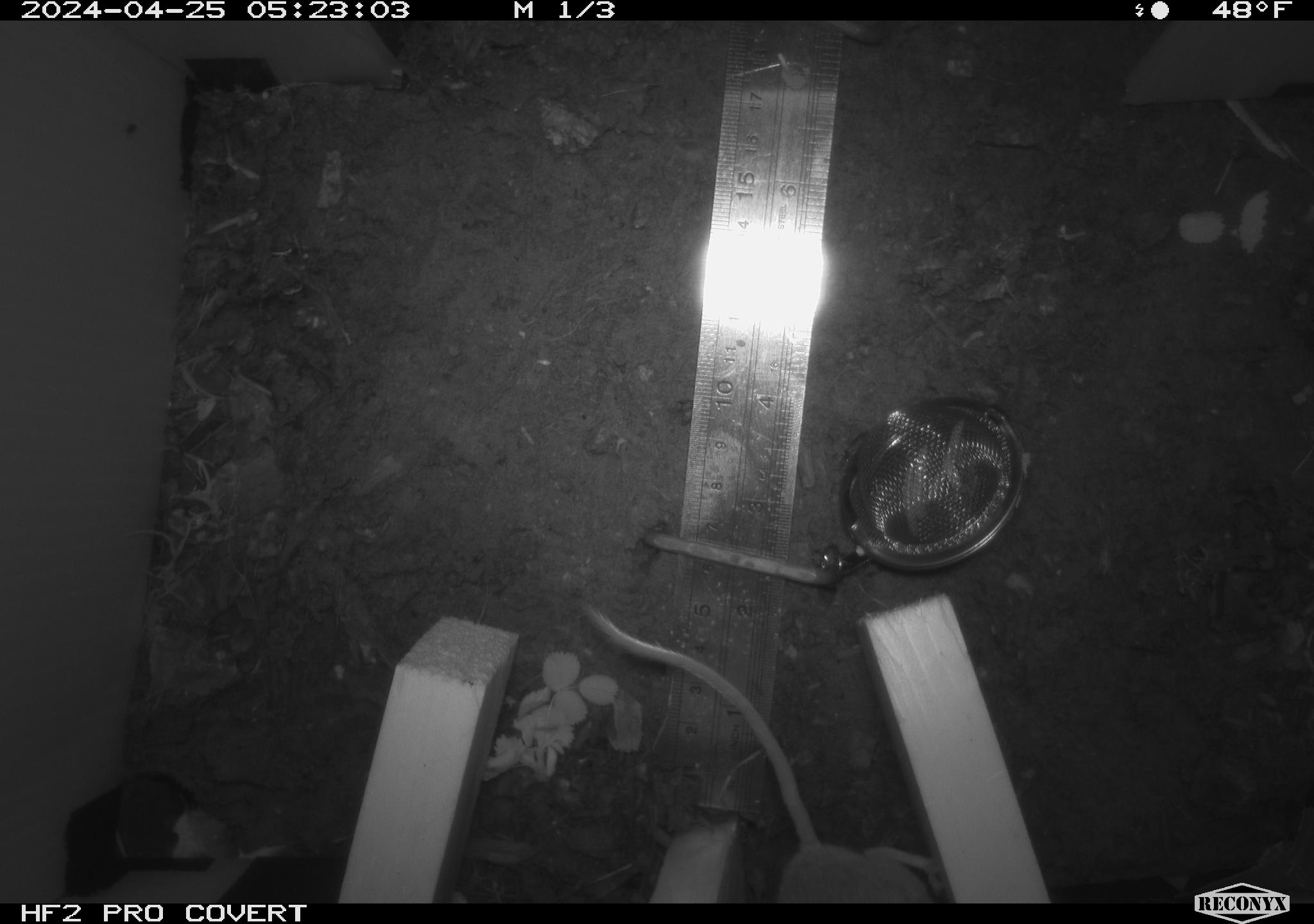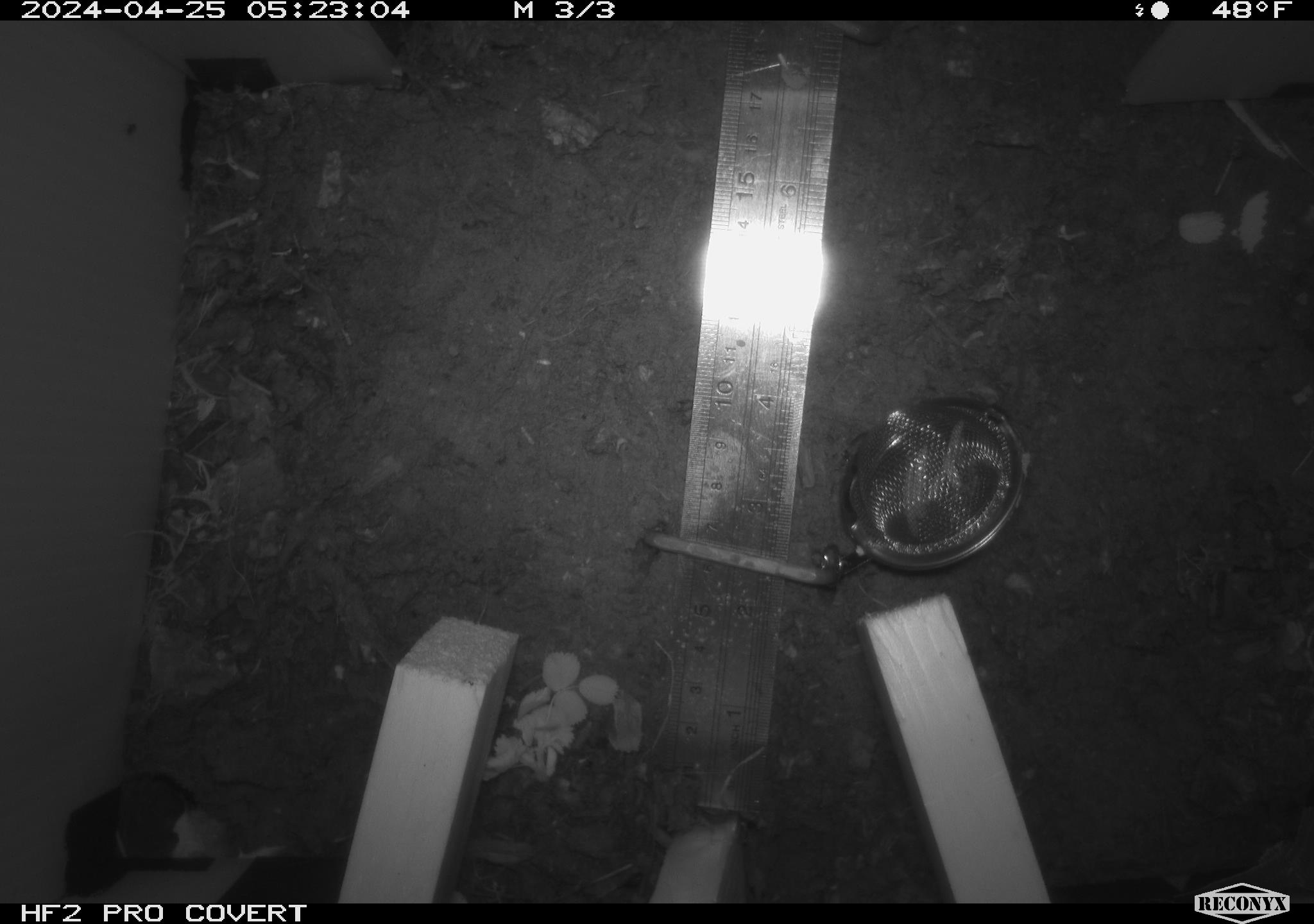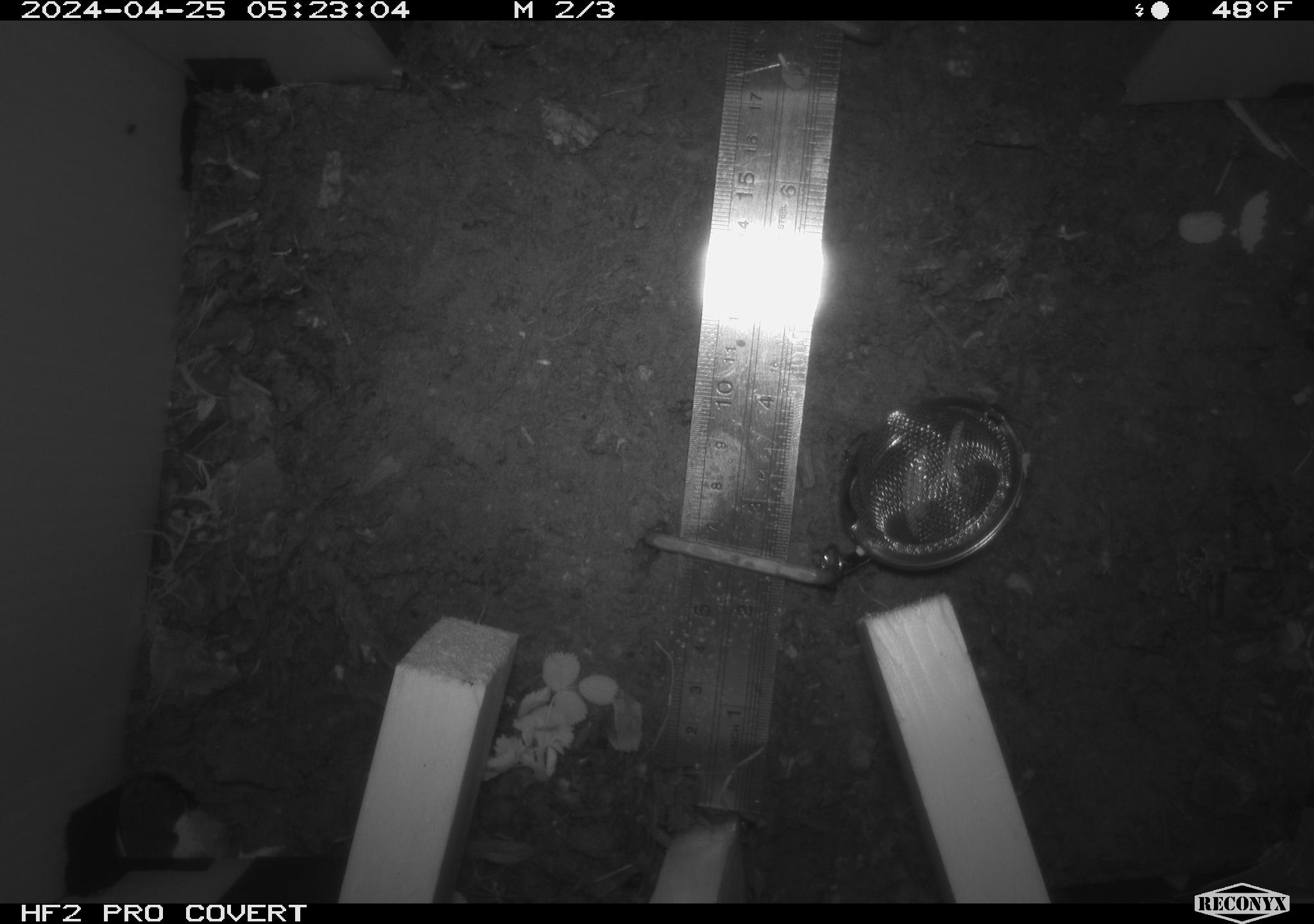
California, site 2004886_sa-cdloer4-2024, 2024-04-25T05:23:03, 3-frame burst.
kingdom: Animalia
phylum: Chordata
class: Mammalia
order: Rodentia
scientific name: Rodentia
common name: mouse species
Mouse species (Rodentia).